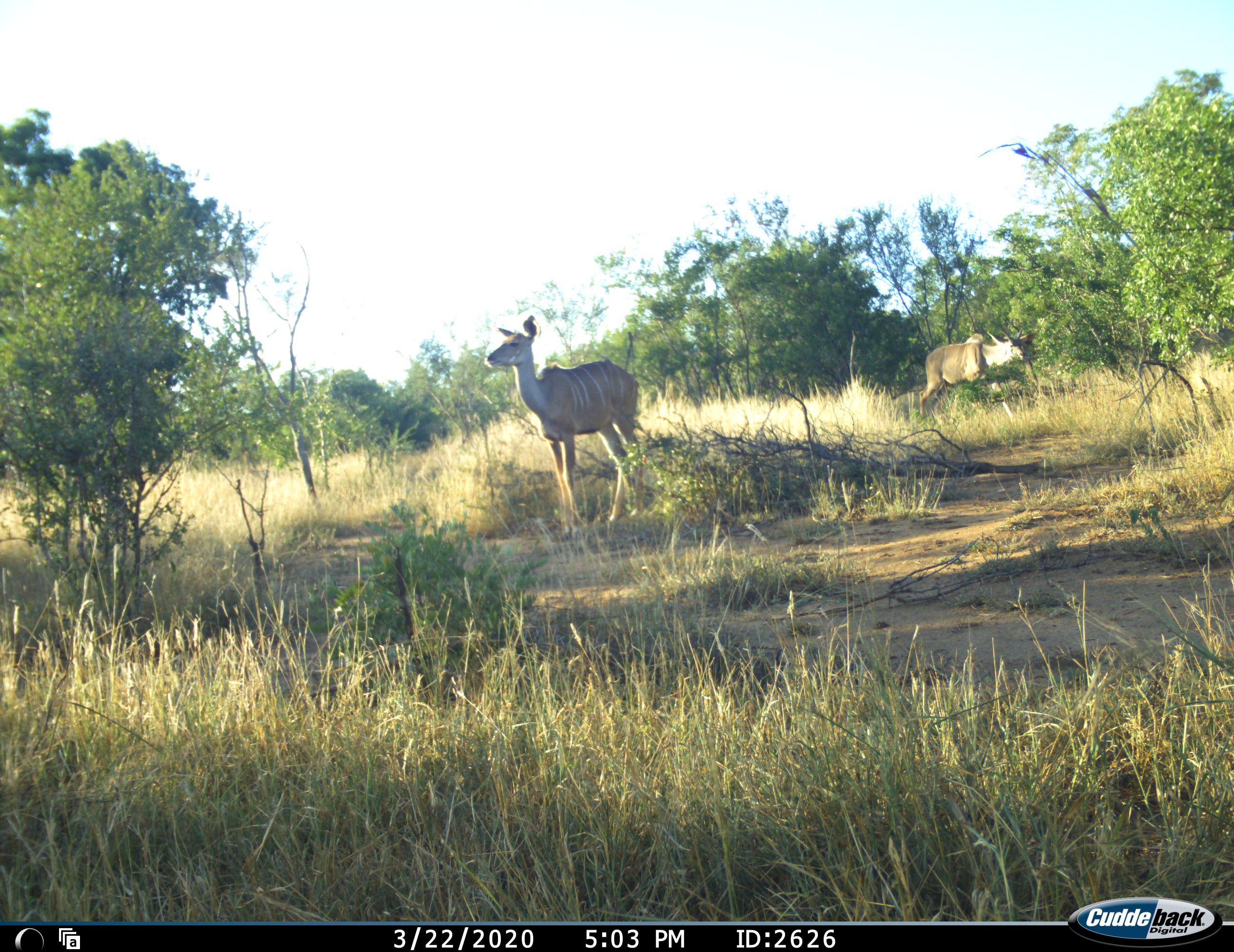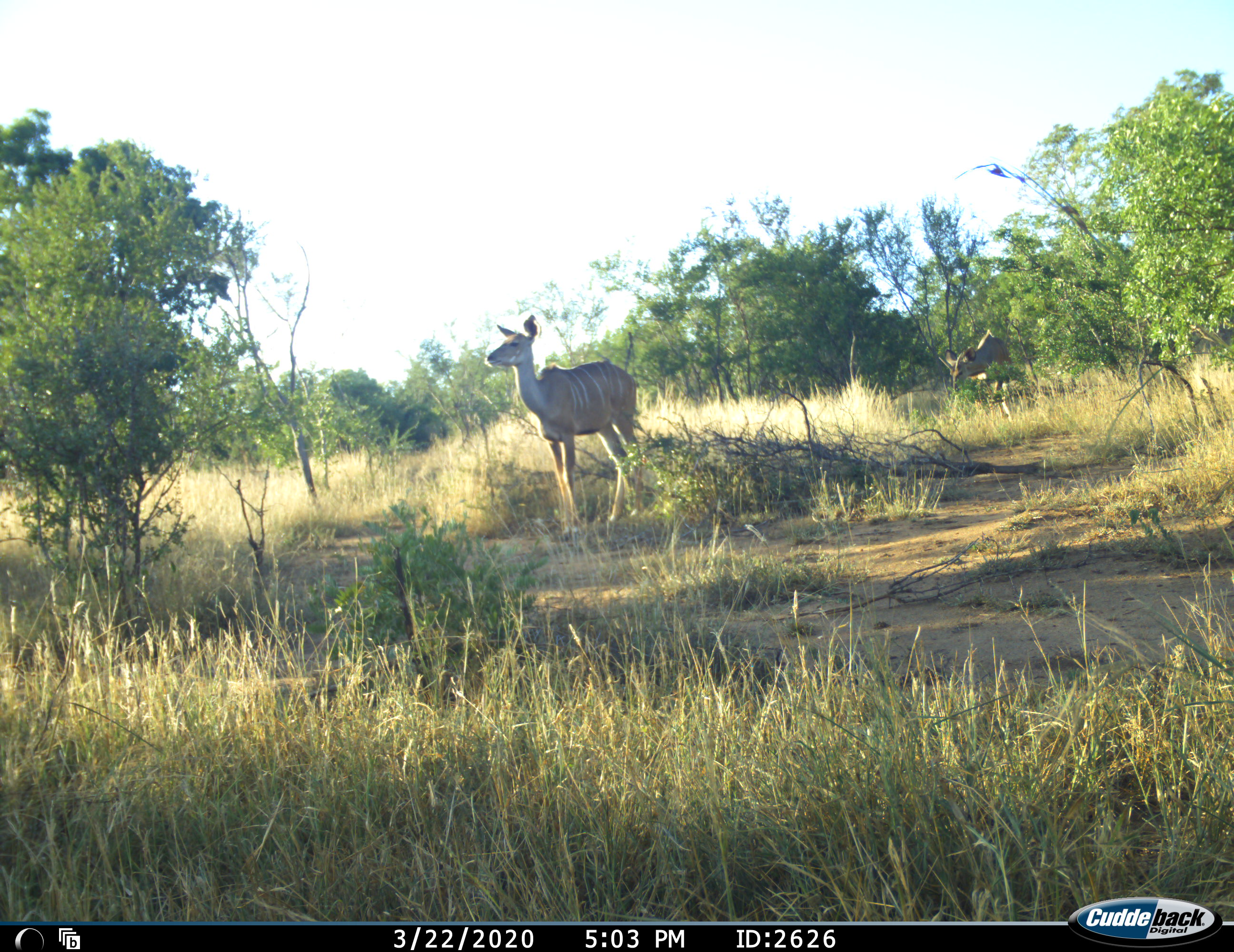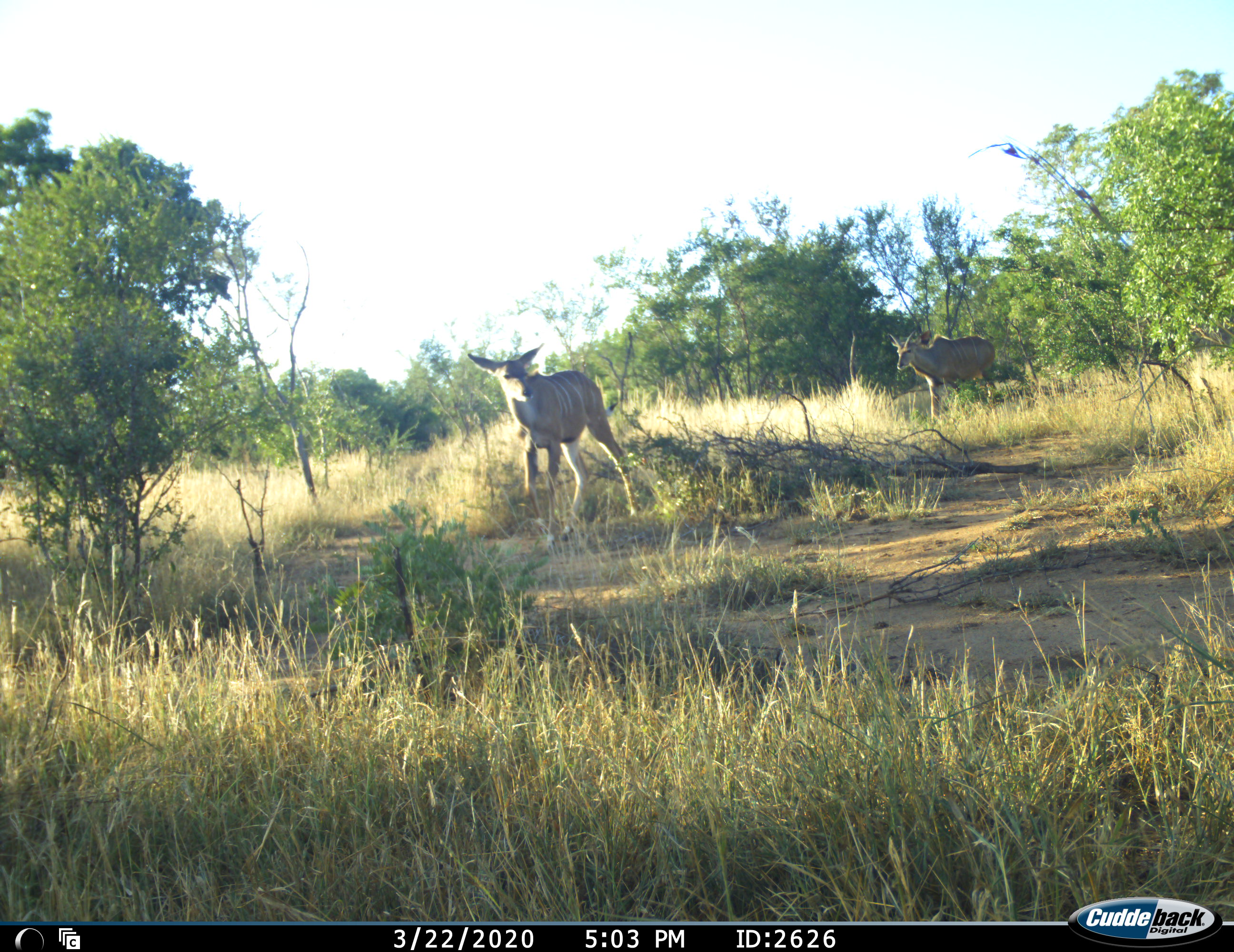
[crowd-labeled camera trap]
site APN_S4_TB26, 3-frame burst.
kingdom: Animalia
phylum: Chordata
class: Mammalia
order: Artiodactyla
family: Bovidae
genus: Tragelaphus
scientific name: Tragelaphus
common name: kudu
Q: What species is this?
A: Kudu (Tragelaphus).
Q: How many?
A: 2.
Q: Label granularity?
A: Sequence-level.